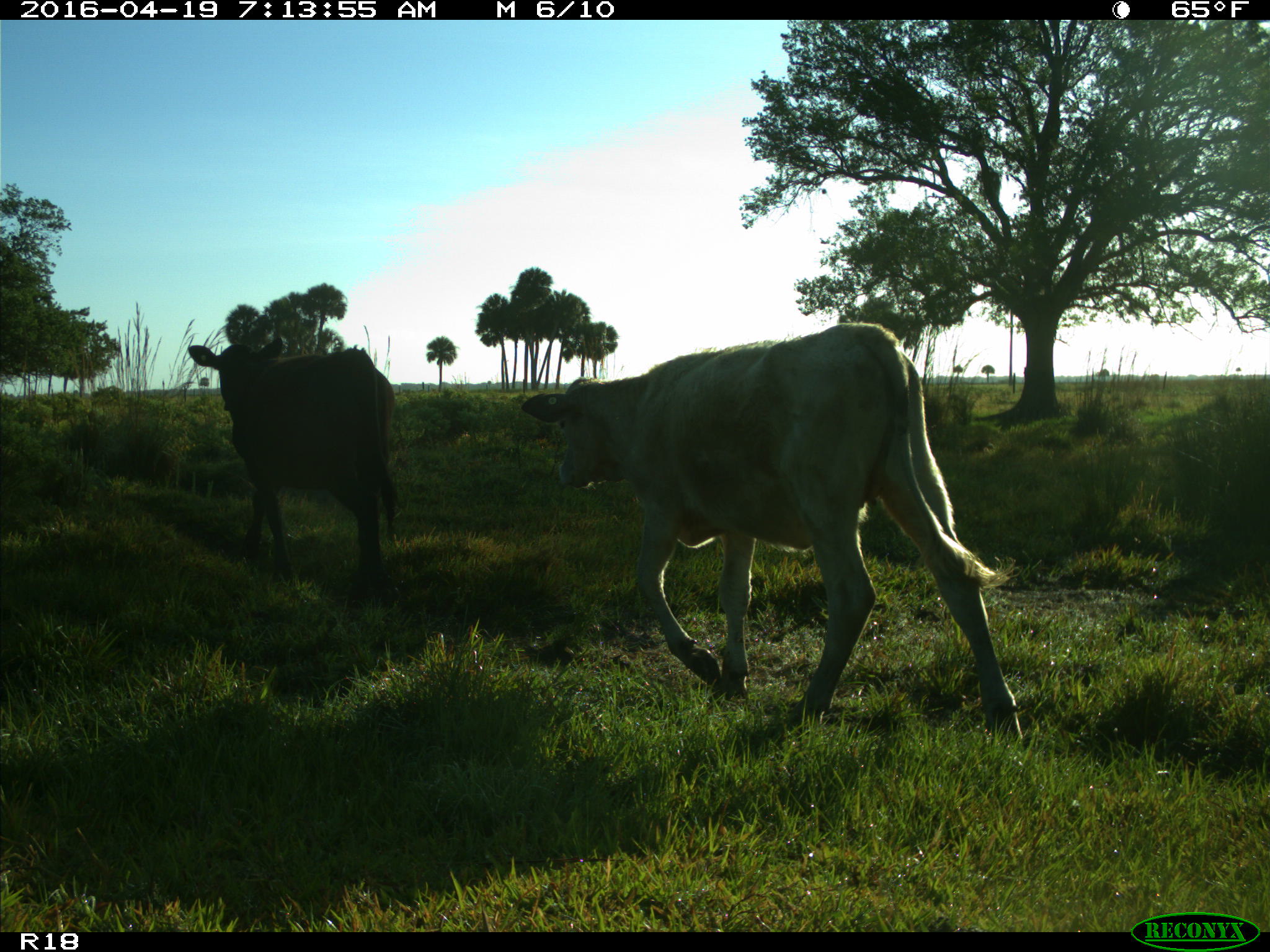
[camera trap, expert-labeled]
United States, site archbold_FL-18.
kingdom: Animalia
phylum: Chordata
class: Mammalia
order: Artiodactyla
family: Bovidae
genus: Bos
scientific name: Bos taurus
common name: domestic cow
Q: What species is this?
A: Bos taurus (domestic cow).